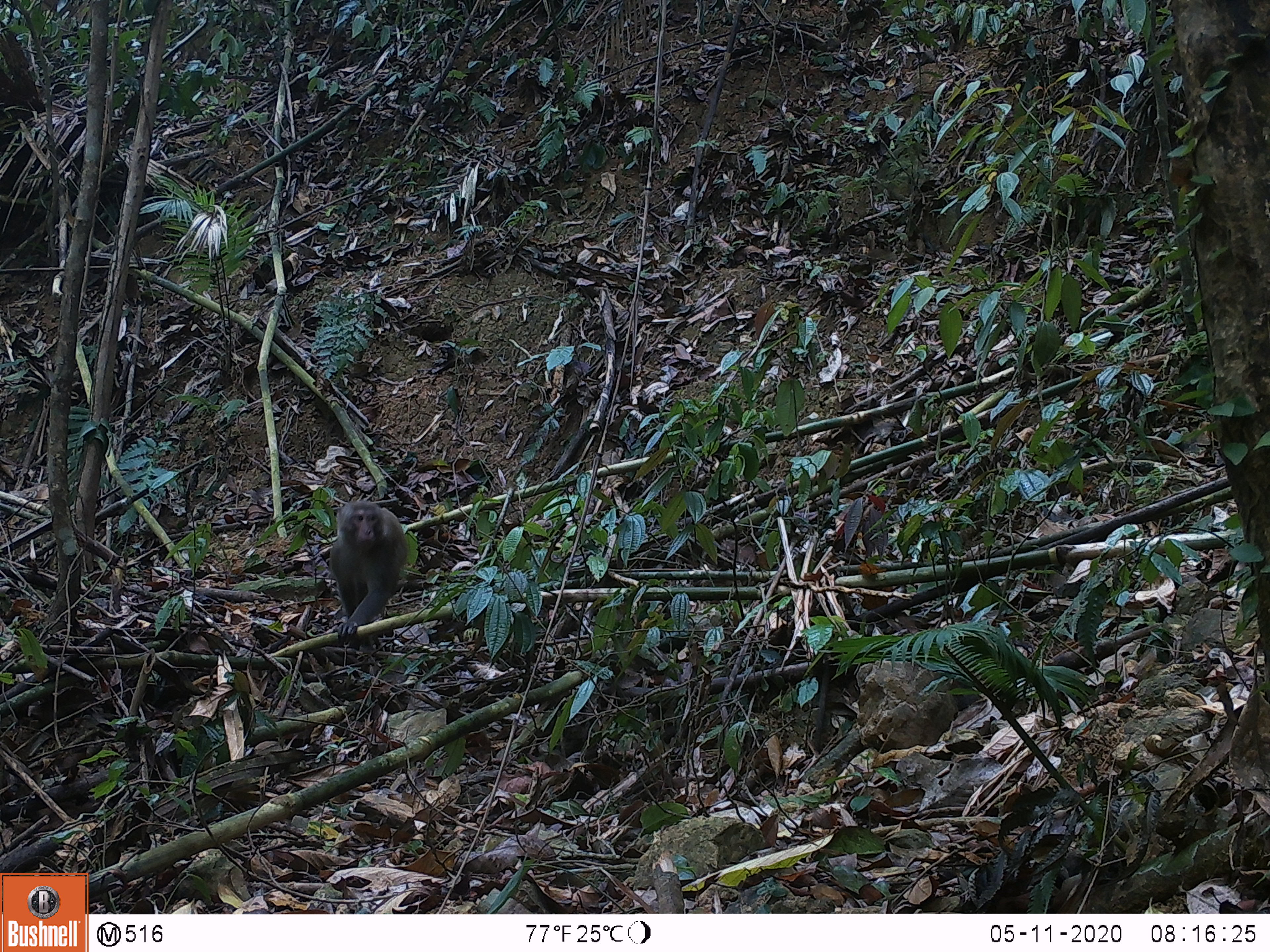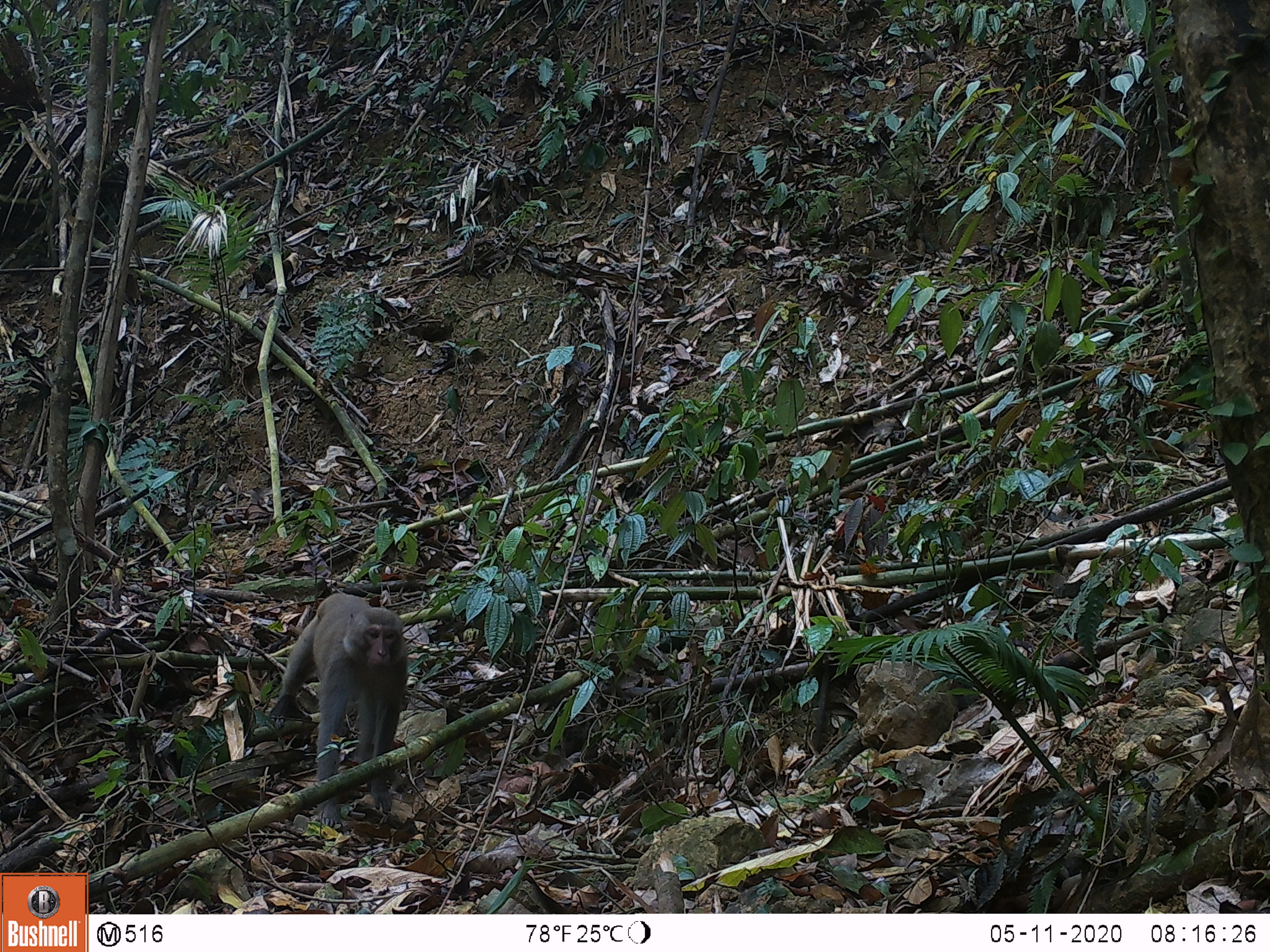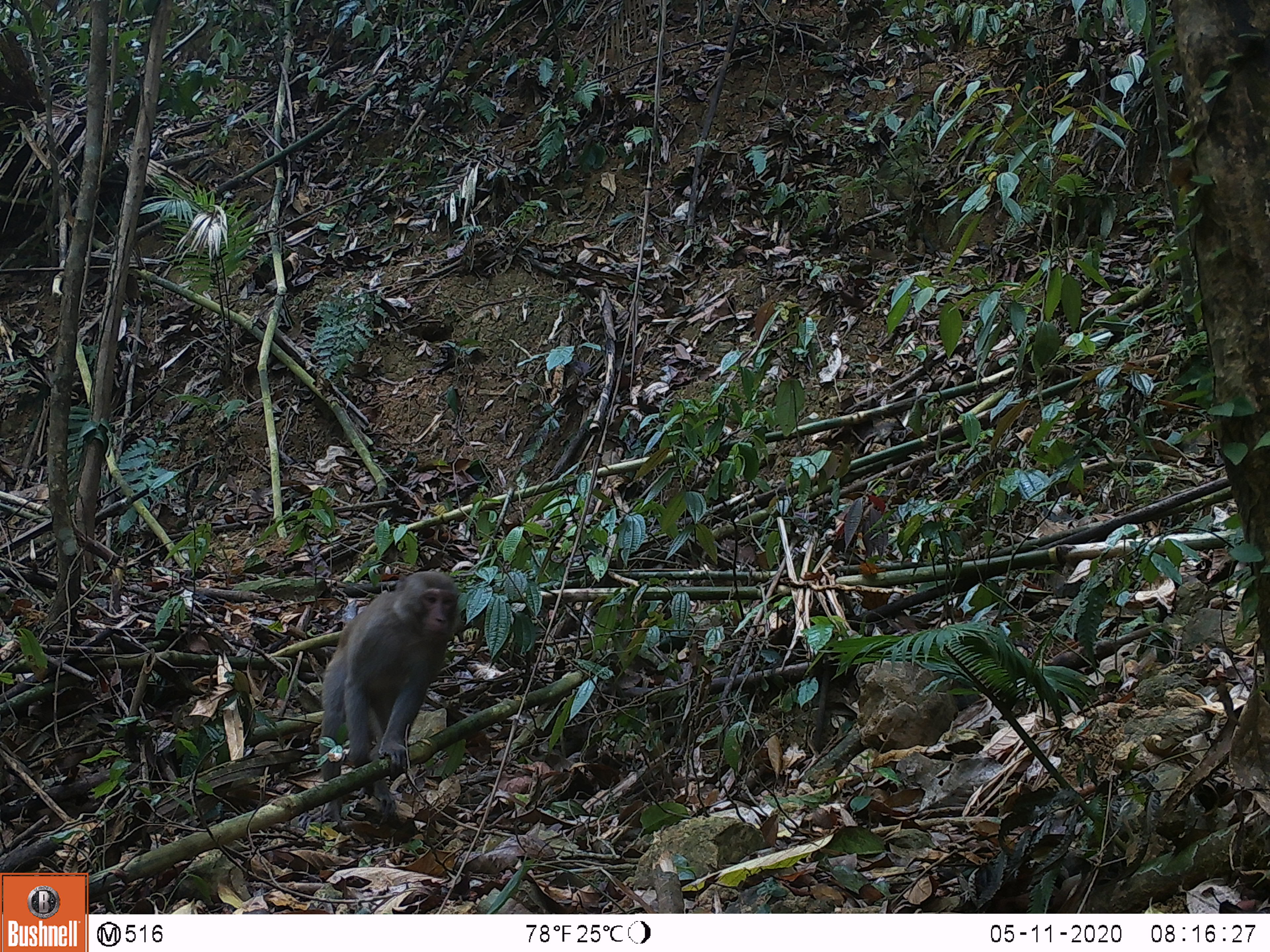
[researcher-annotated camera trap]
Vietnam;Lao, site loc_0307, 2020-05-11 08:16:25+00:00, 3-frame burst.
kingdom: Animalia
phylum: Chordata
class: Mammalia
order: Primates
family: Cercopithecidae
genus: Macaca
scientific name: Macaca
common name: macaques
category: assam or rhesus macaque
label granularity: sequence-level